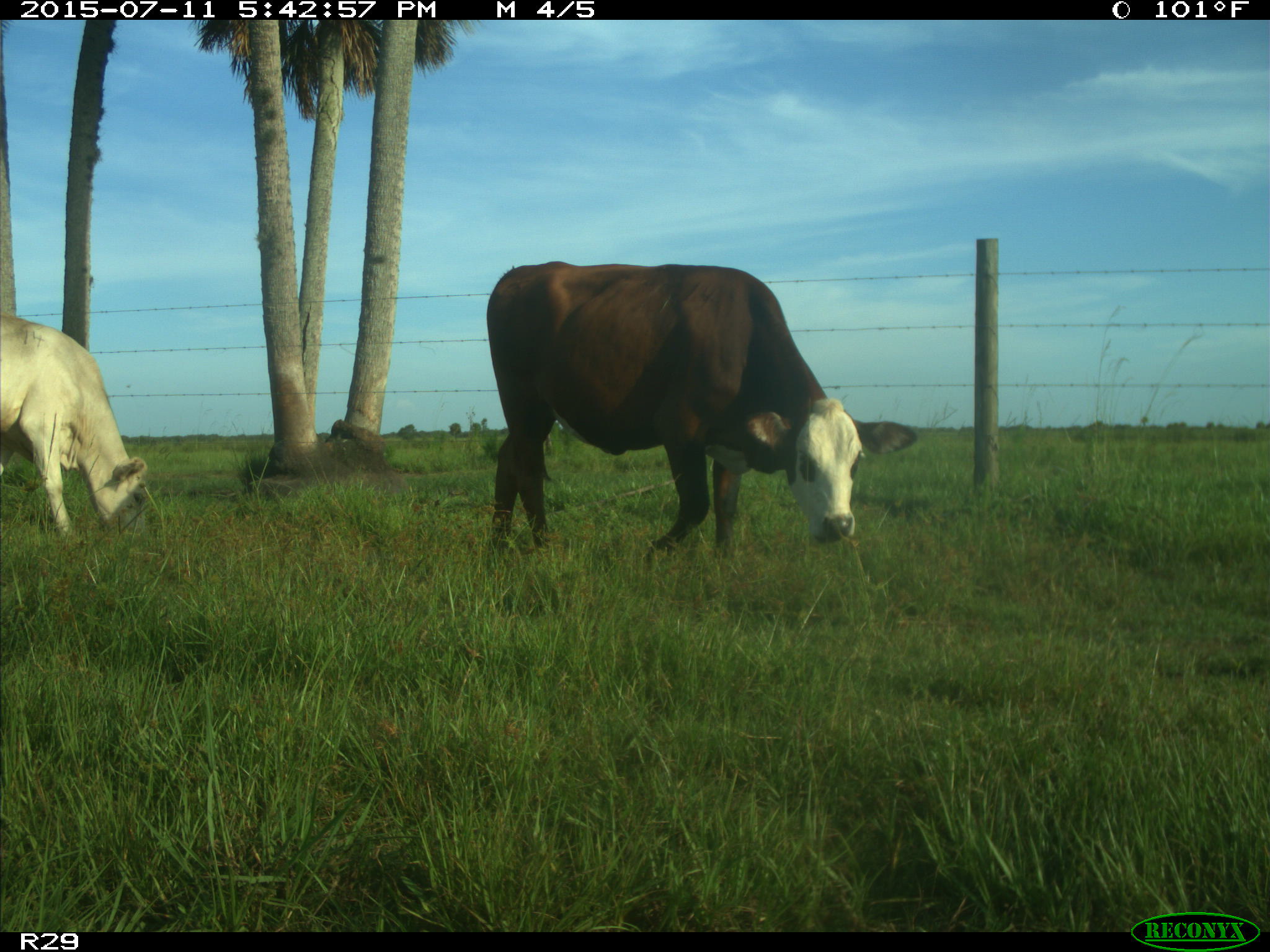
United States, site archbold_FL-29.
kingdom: Animalia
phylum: Chordata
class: Mammalia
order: Artiodactyla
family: Bovidae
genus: Bos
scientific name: Bos taurus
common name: domestic cow